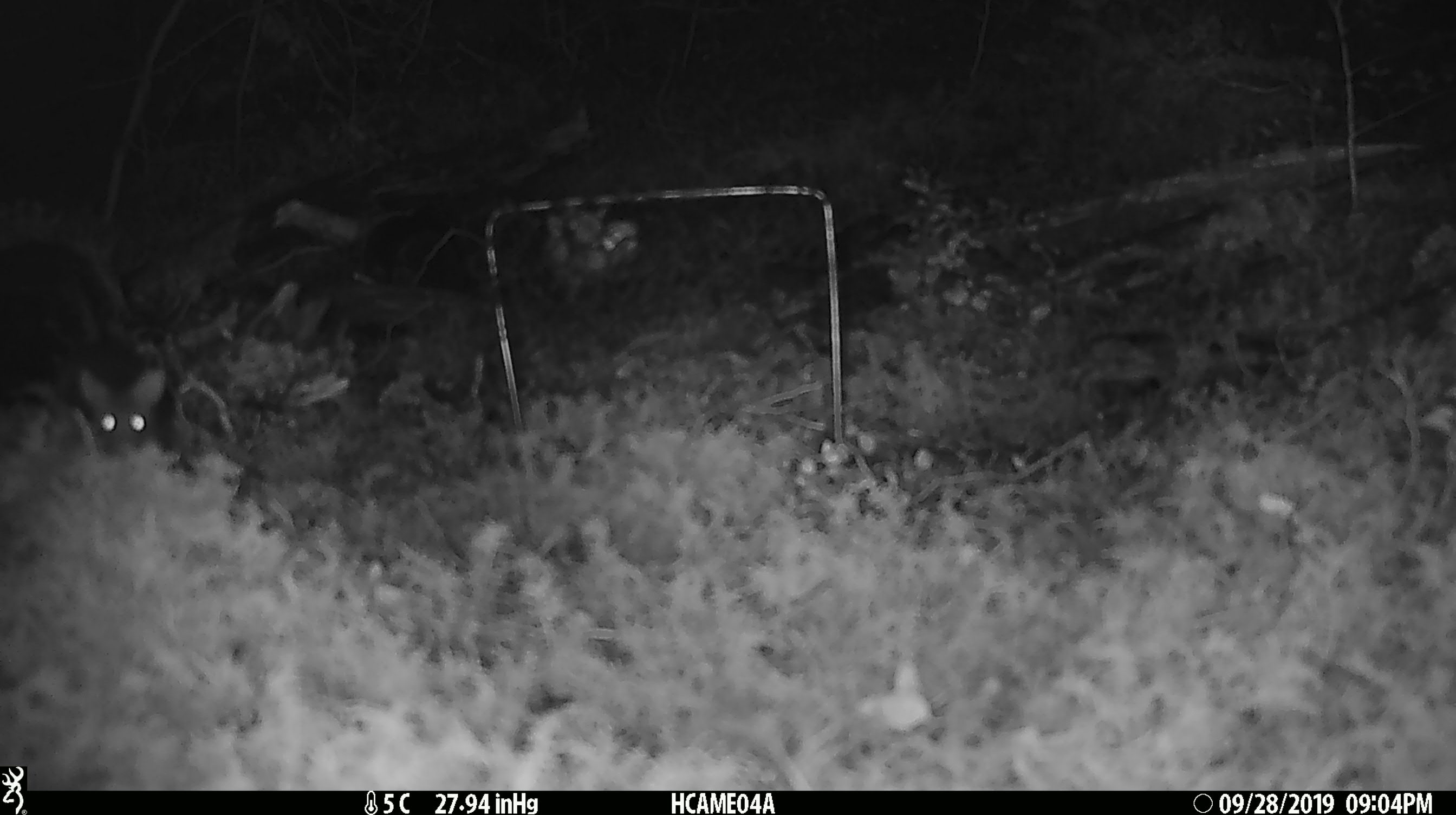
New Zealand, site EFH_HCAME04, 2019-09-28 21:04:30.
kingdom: Animalia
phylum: Chordata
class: Mammalia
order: Rodentia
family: Muridae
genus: Mus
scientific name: Mus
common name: mouse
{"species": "mouse (Mus)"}